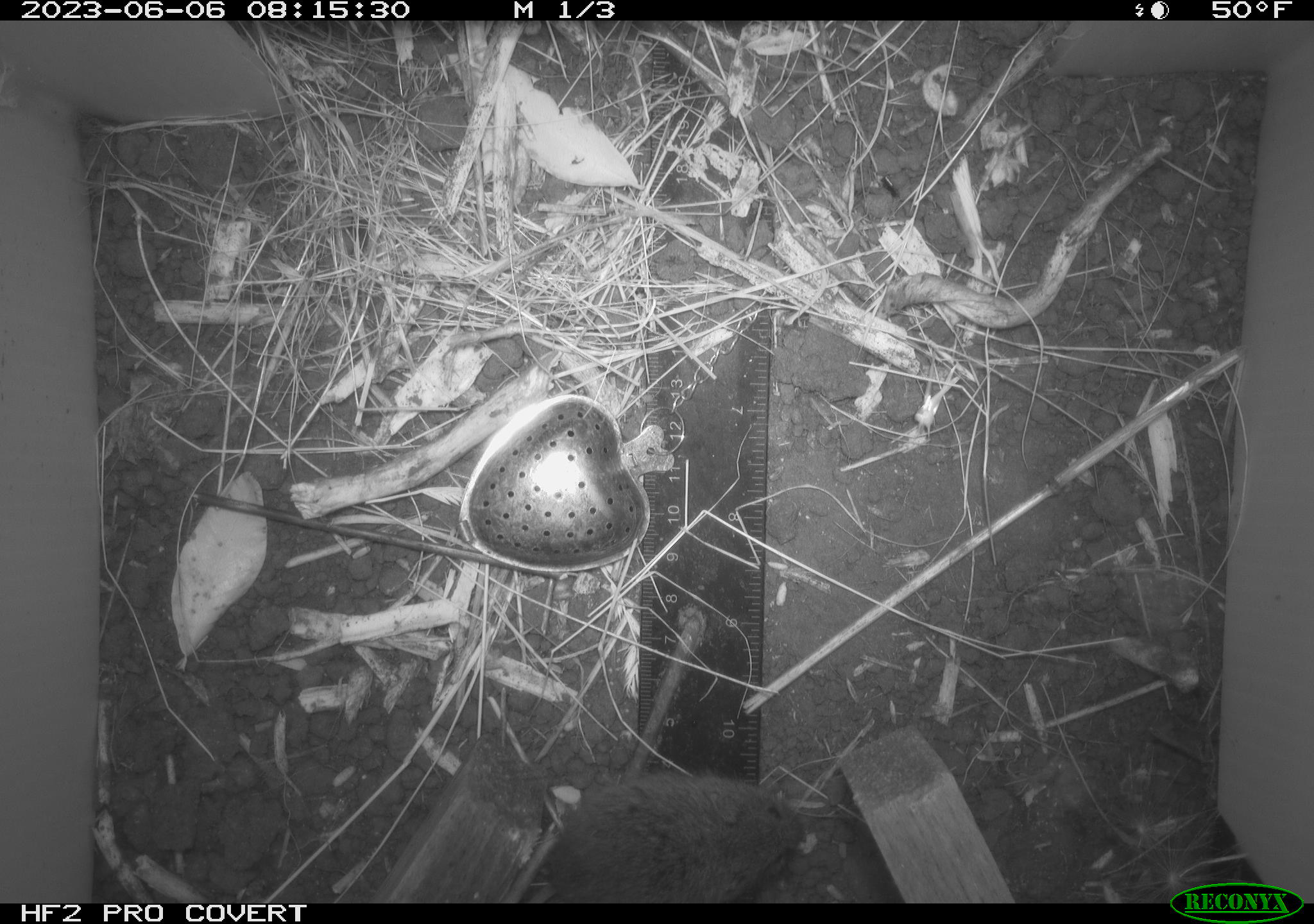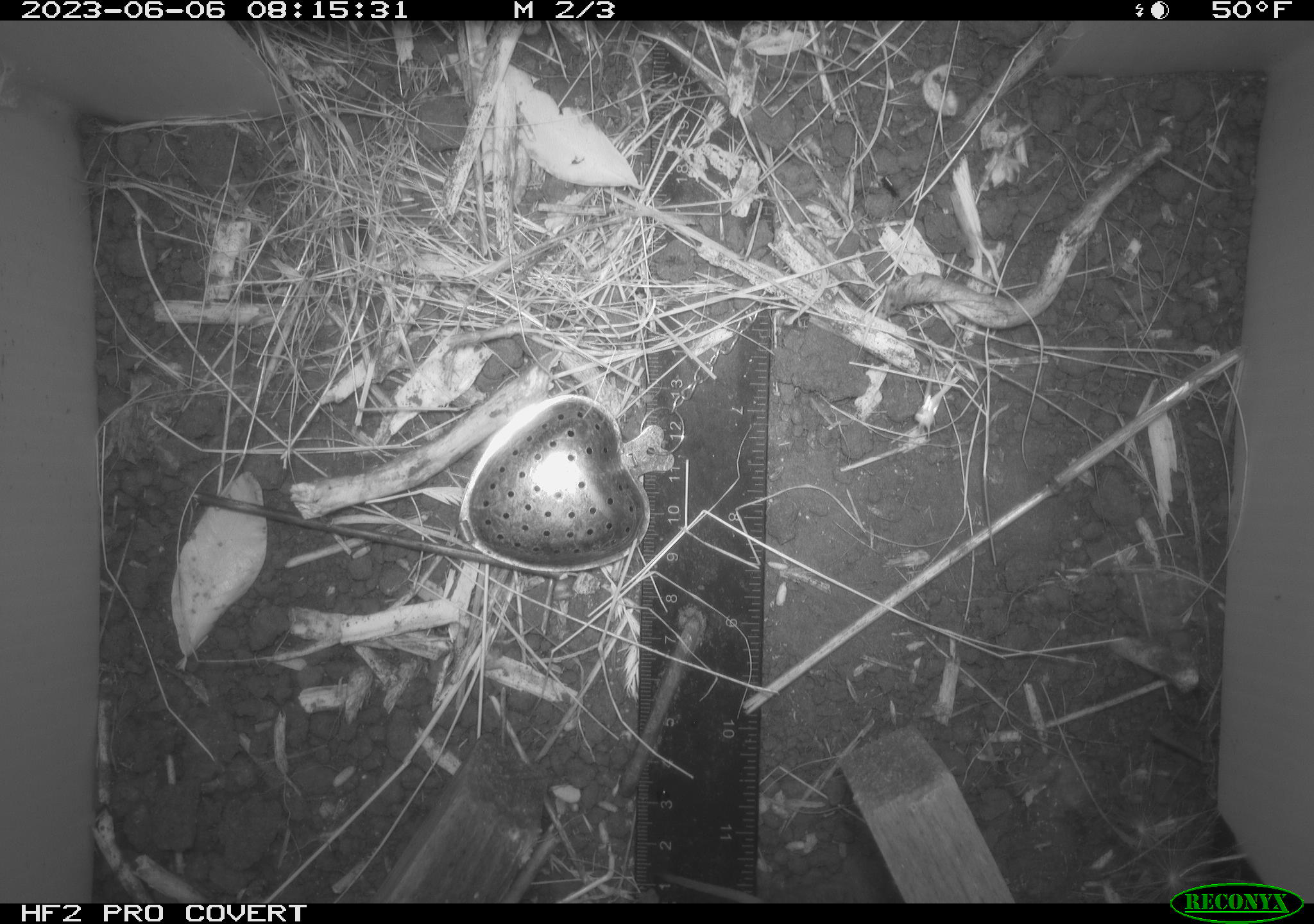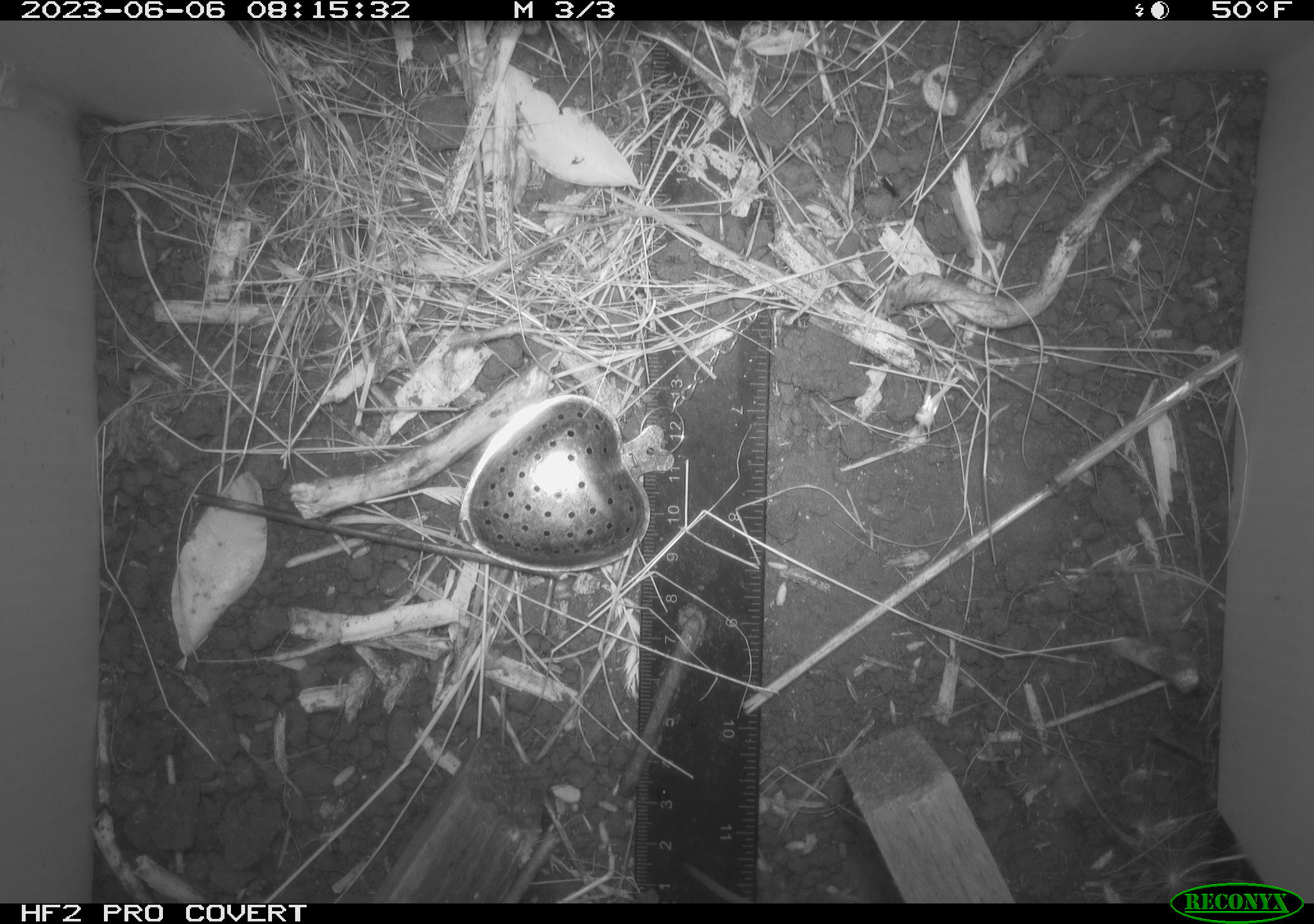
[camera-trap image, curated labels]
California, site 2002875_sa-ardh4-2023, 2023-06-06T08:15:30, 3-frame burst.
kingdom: Animalia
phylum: Chordata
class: Mammalia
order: Rodentia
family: Cricetidae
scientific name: Arvicolinae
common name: voles, lemmings, and muskrats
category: arvicolinae subfamily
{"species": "arvicolinae subfamily (voles, lemmings, and muskrats) (Arvicolinae)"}